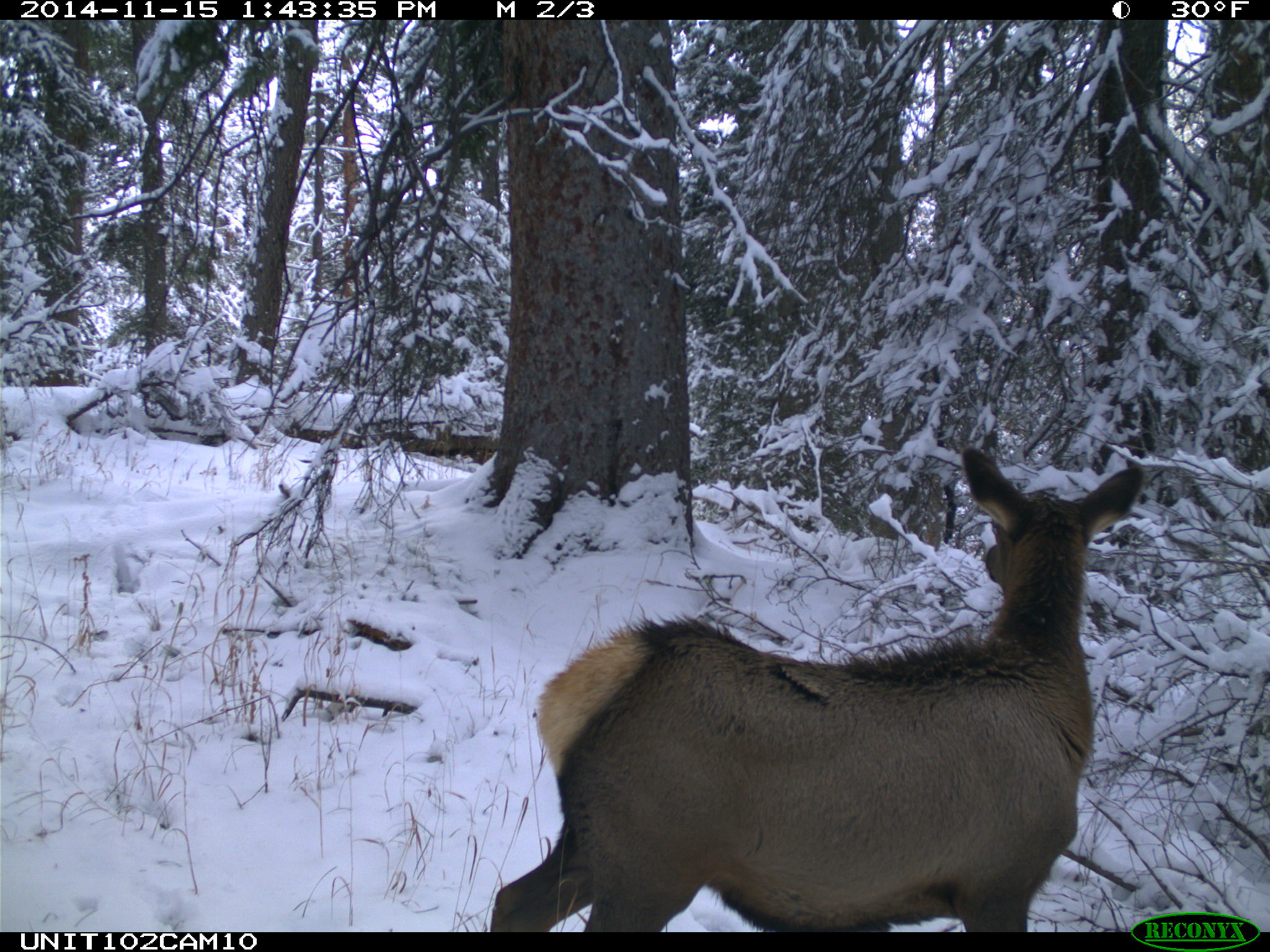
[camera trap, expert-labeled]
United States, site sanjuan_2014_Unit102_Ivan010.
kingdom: Animalia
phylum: Chordata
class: Mammalia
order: Artiodactyla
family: Cervidae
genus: Cervus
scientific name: Cervus elaphus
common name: red deer